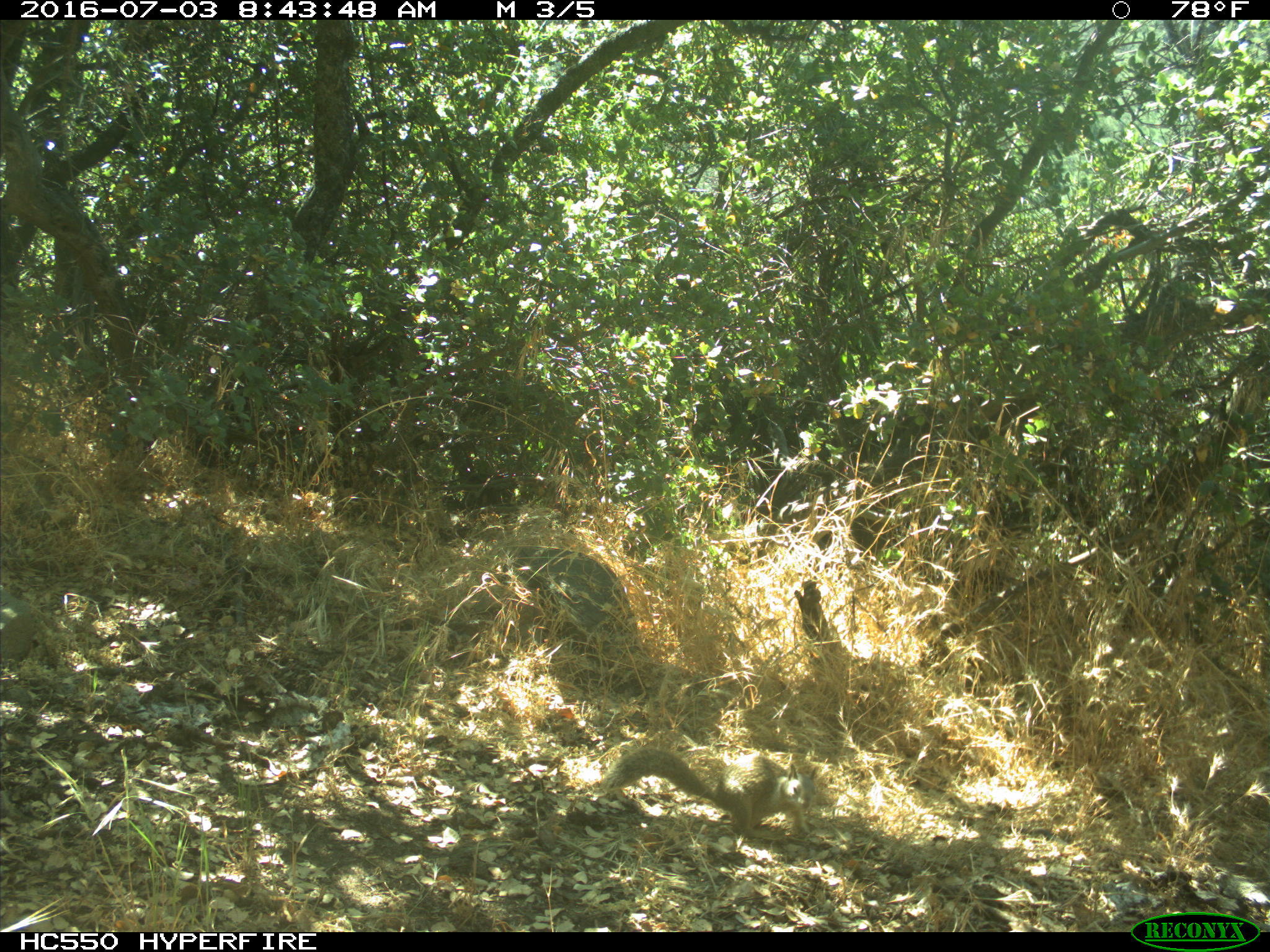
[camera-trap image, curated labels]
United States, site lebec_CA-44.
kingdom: Animalia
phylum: Chordata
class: Mammalia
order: Rodentia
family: Sciuridae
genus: Otospermophilus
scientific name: Otospermophilus beecheyi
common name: california ground squirrel